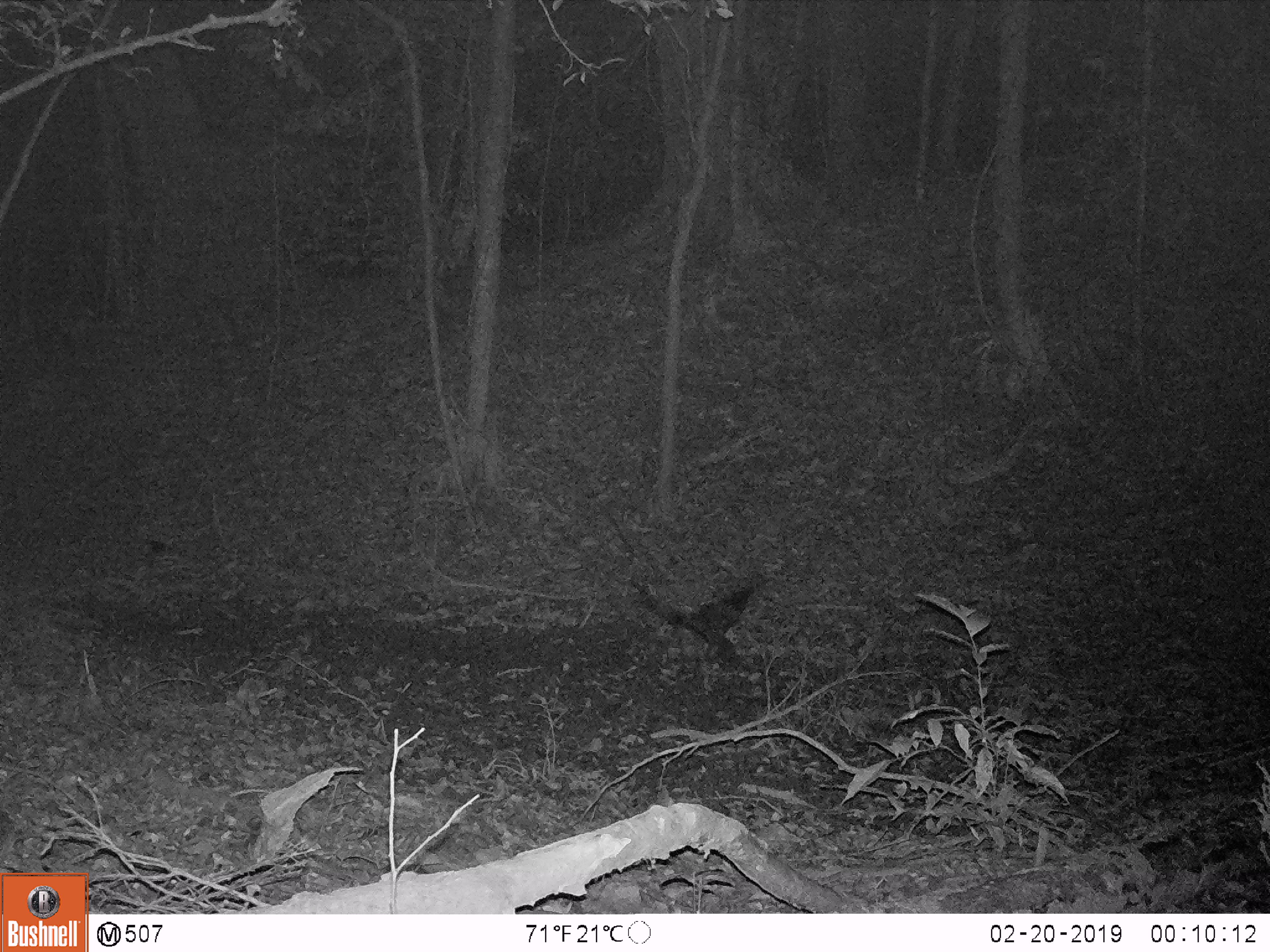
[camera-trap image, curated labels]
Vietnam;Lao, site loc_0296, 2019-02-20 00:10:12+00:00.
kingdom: Animalia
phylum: Chordata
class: Aves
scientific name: Aves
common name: bird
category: unidentified bird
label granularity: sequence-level